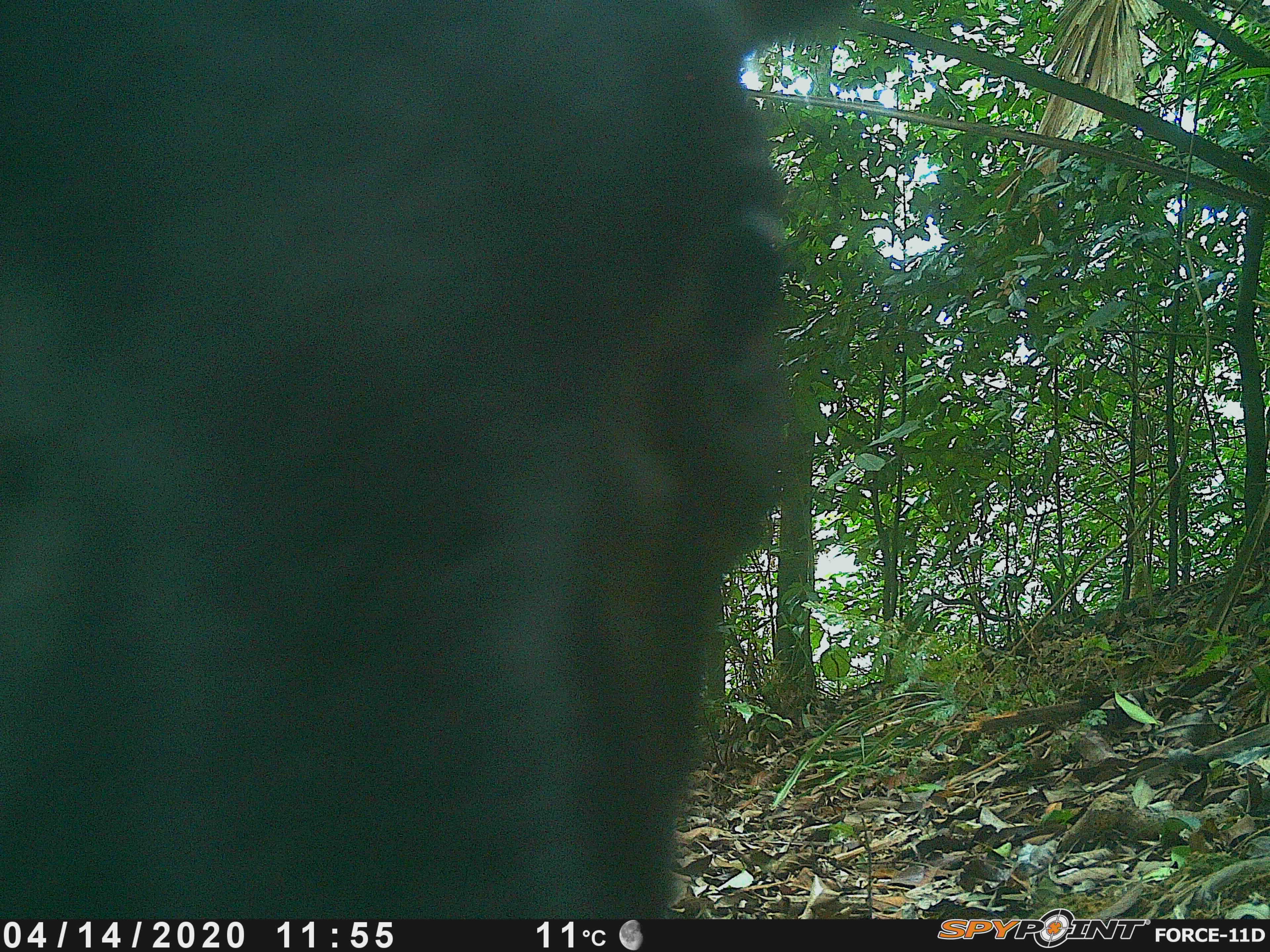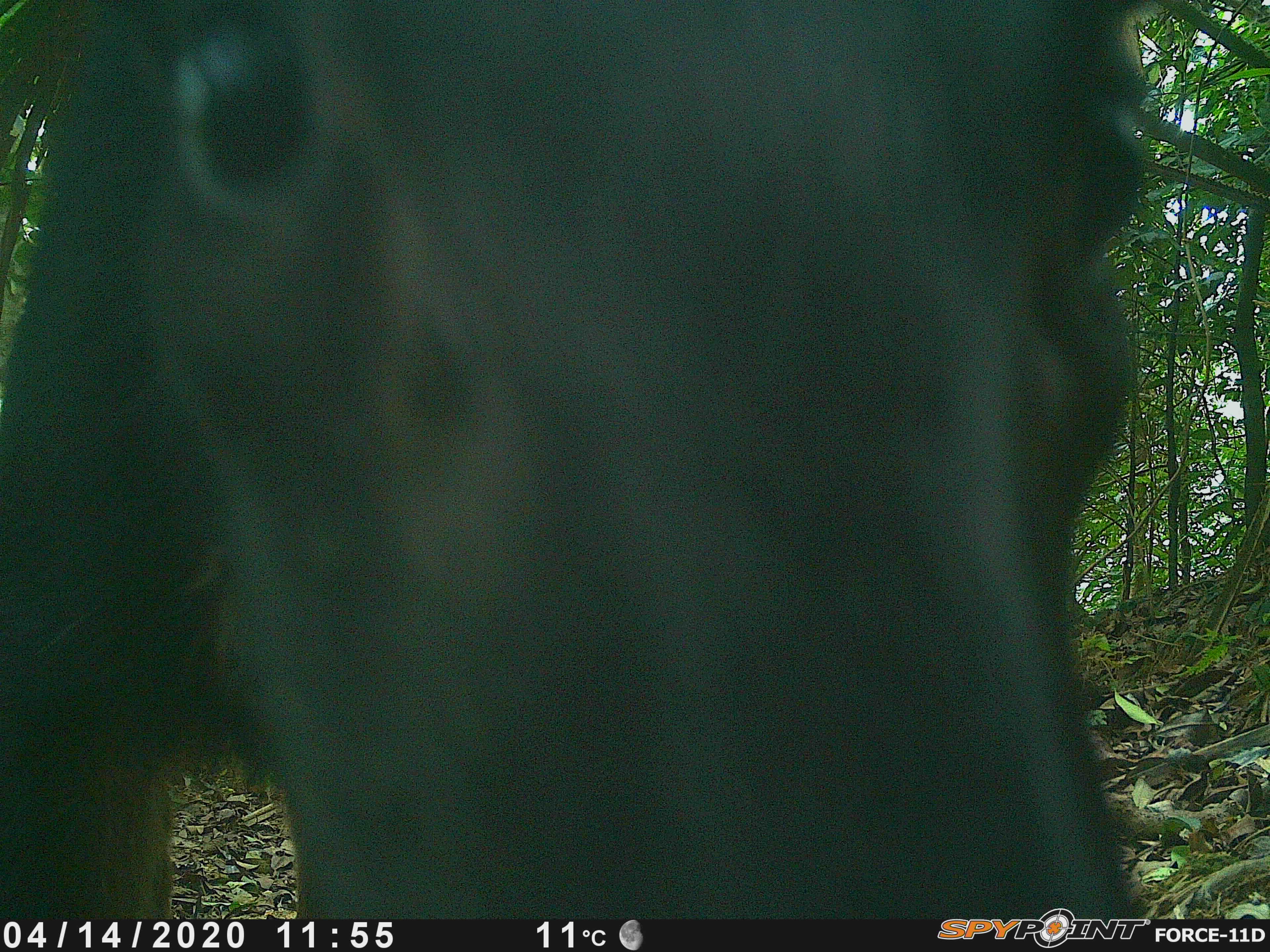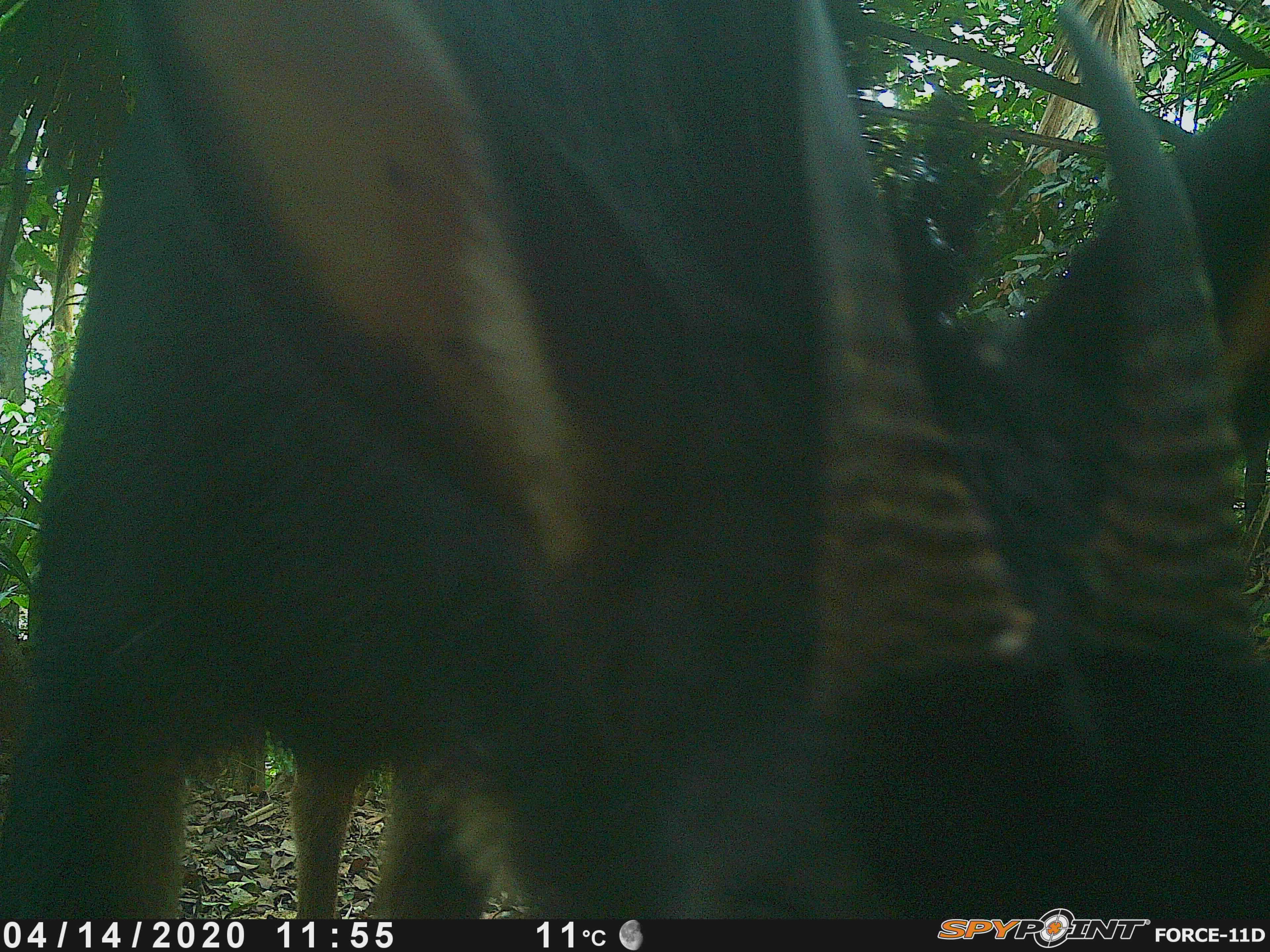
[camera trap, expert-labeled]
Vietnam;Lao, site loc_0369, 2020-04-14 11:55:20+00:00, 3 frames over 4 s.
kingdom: Animalia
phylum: Chordata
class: Mammalia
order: Artiodactyla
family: Bovidae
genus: Capricornis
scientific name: Capricornis sumatraensis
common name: chinese serow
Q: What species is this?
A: Chinese serow (Capricornis sumatraensis).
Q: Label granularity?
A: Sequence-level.